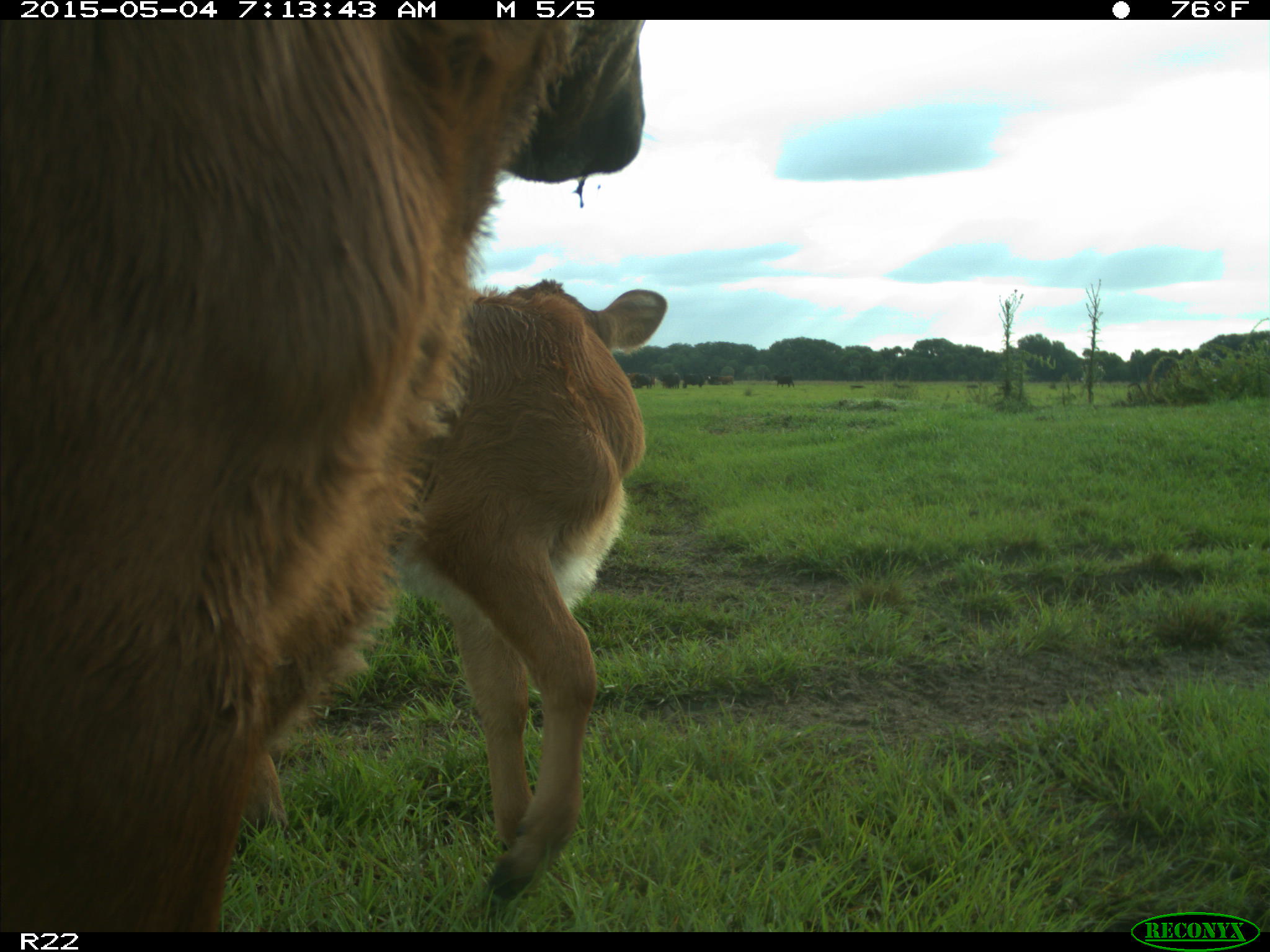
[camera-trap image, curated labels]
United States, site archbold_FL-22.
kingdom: Animalia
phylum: Chordata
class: Mammalia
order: Artiodactyla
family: Bovidae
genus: Bos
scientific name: Bos taurus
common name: domestic cow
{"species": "Bos taurus (domestic cow)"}